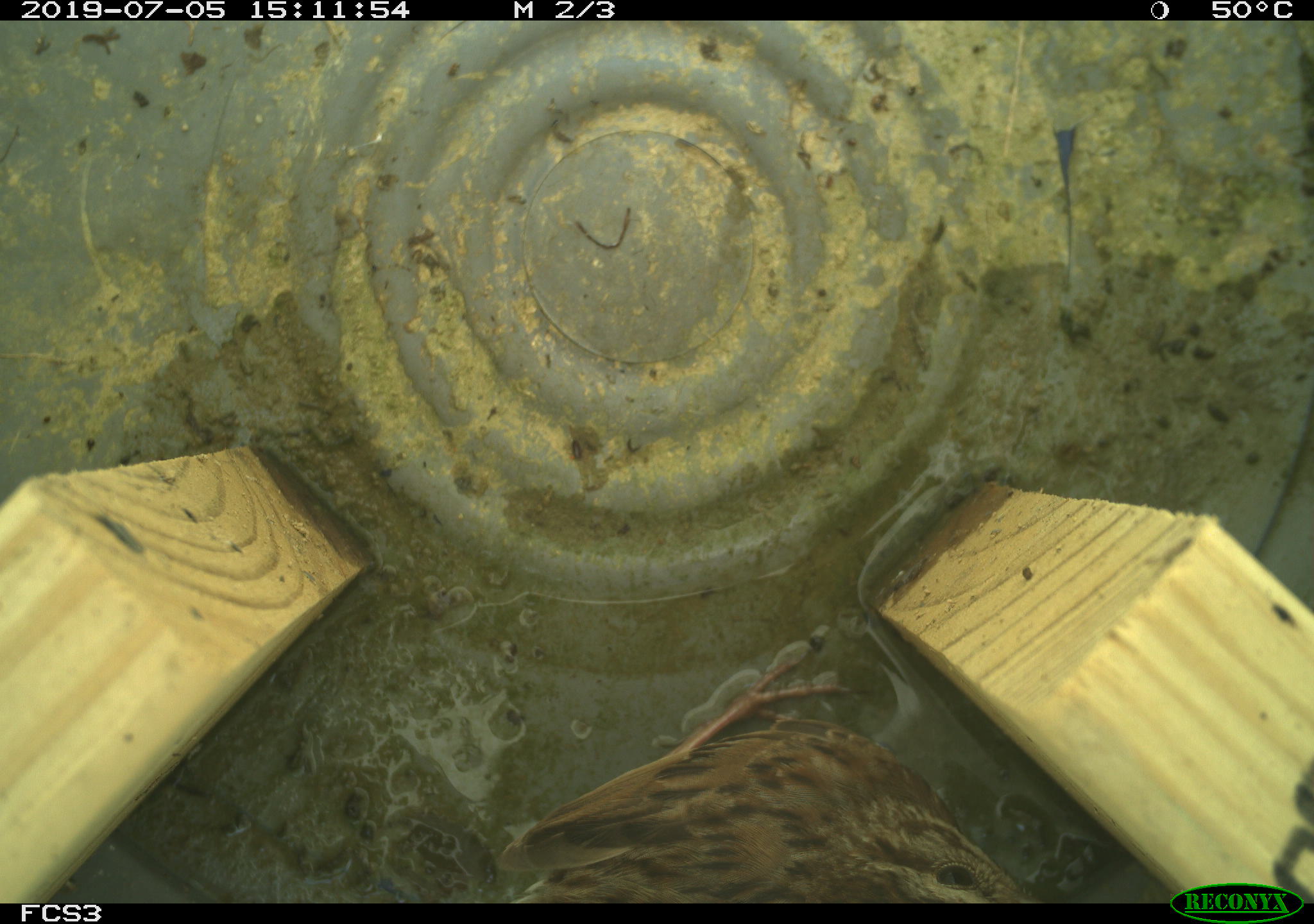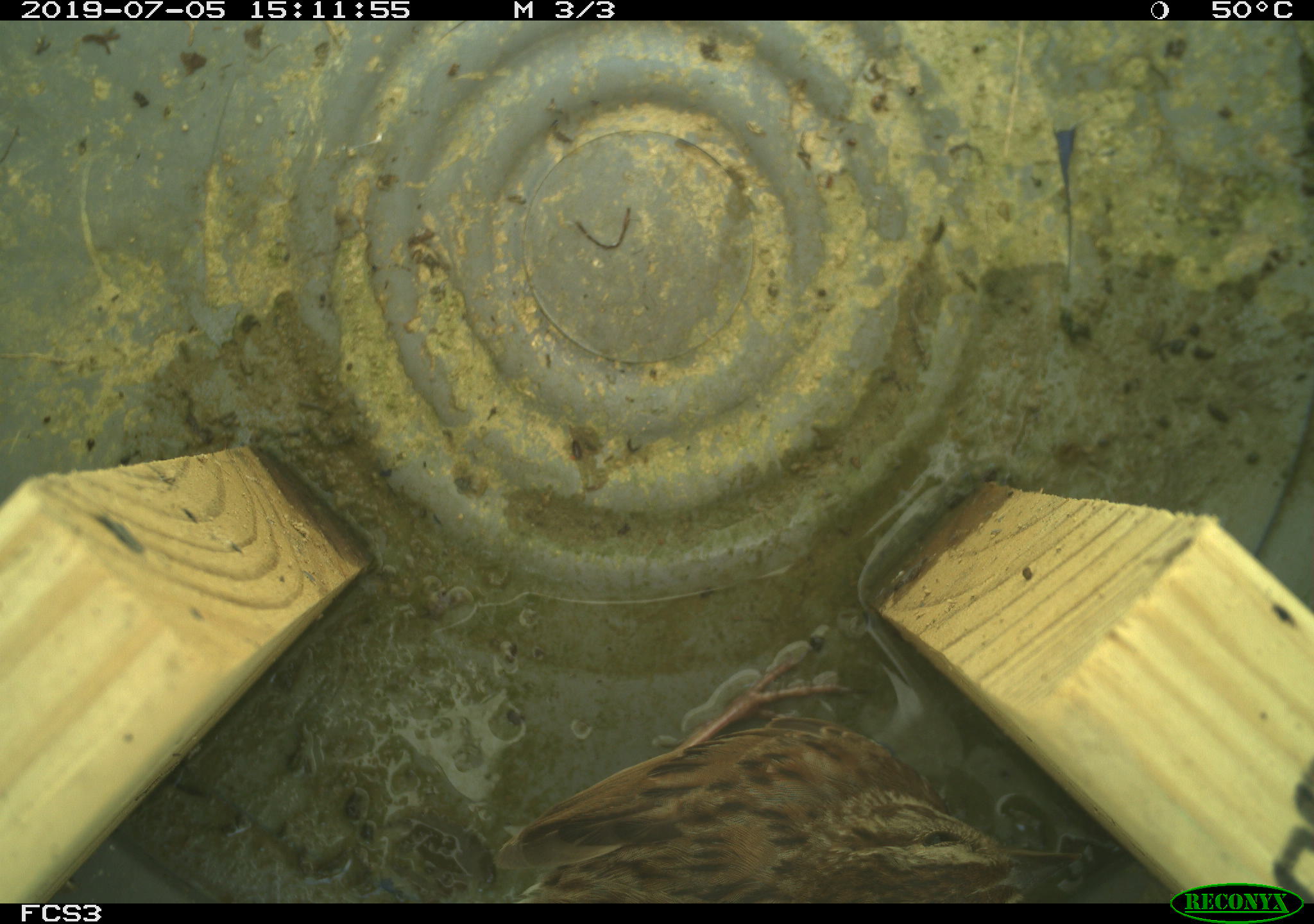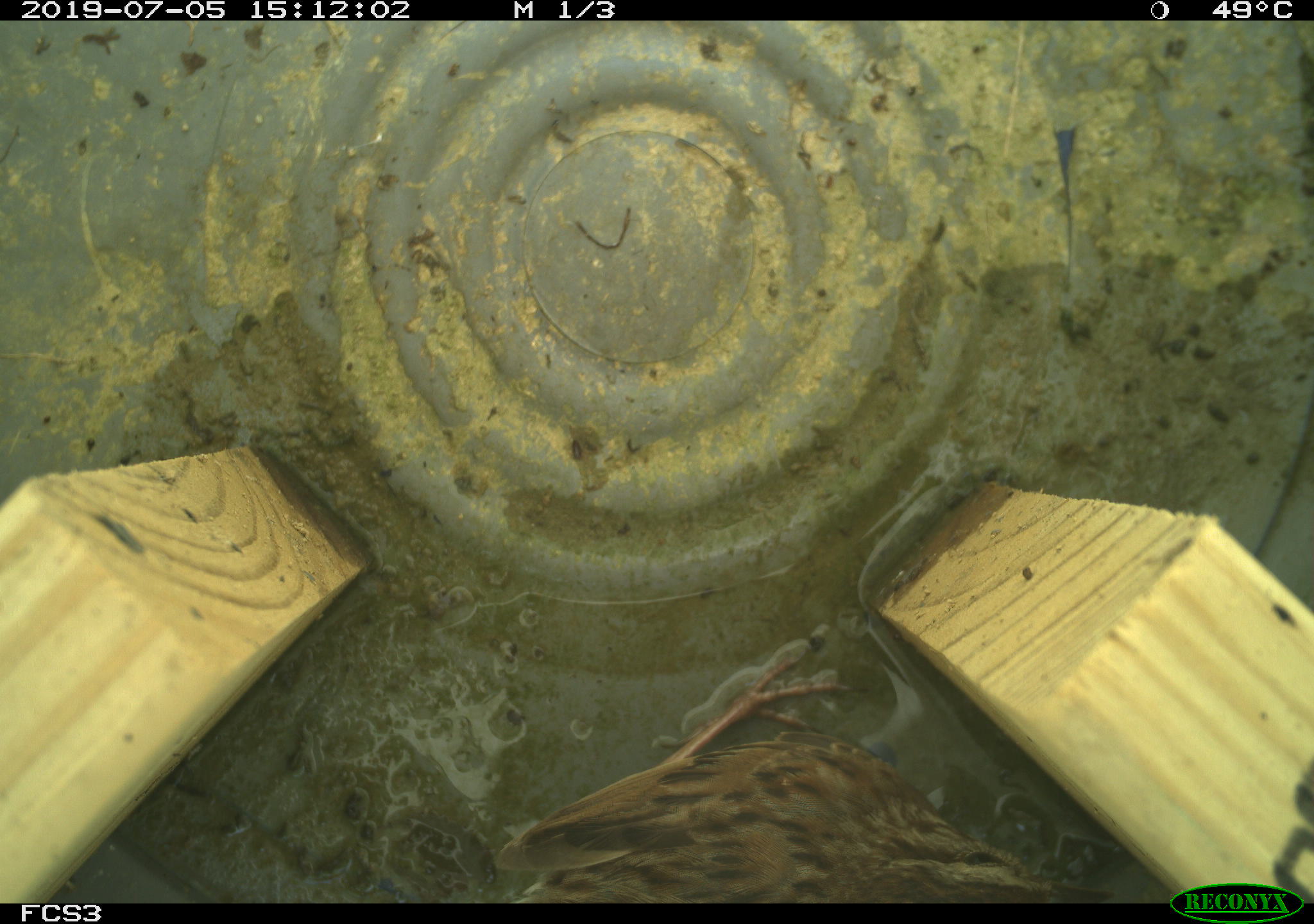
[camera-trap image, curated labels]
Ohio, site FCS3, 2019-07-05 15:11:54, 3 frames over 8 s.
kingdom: Animalia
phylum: Chordata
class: Aves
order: Passeriformes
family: Passerellidae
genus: Melospiza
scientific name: Melospiza melodia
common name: song sparrow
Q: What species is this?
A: Song sparrow (Melospiza melodia).